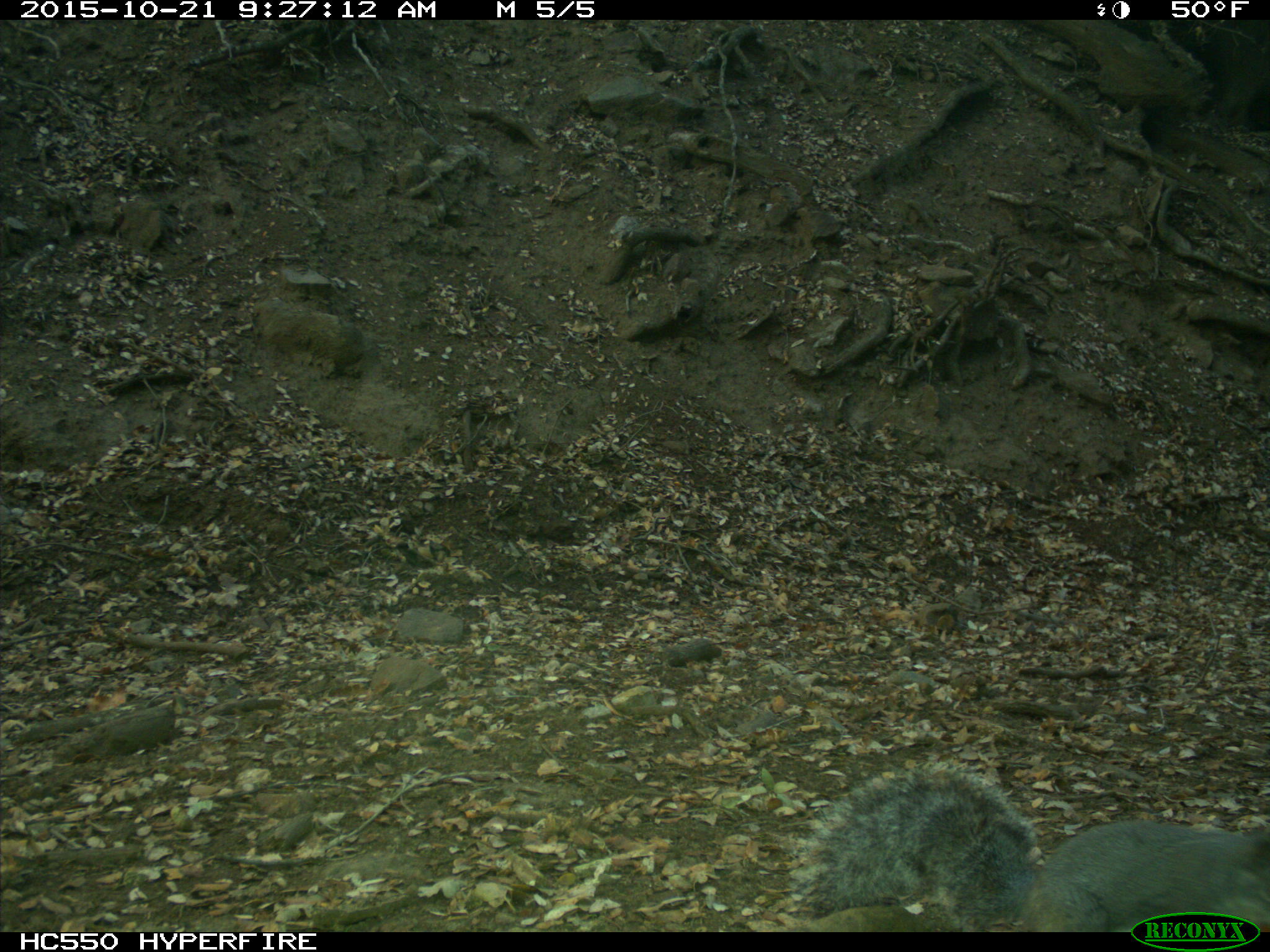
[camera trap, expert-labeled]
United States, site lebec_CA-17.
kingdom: Animalia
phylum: Chordata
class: Mammalia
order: Rodentia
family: Sciuridae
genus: Sciurus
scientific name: Sciurus carolinensis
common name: eastern gray squirrel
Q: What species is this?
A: Sciurus carolinensis (eastern gray squirrel).